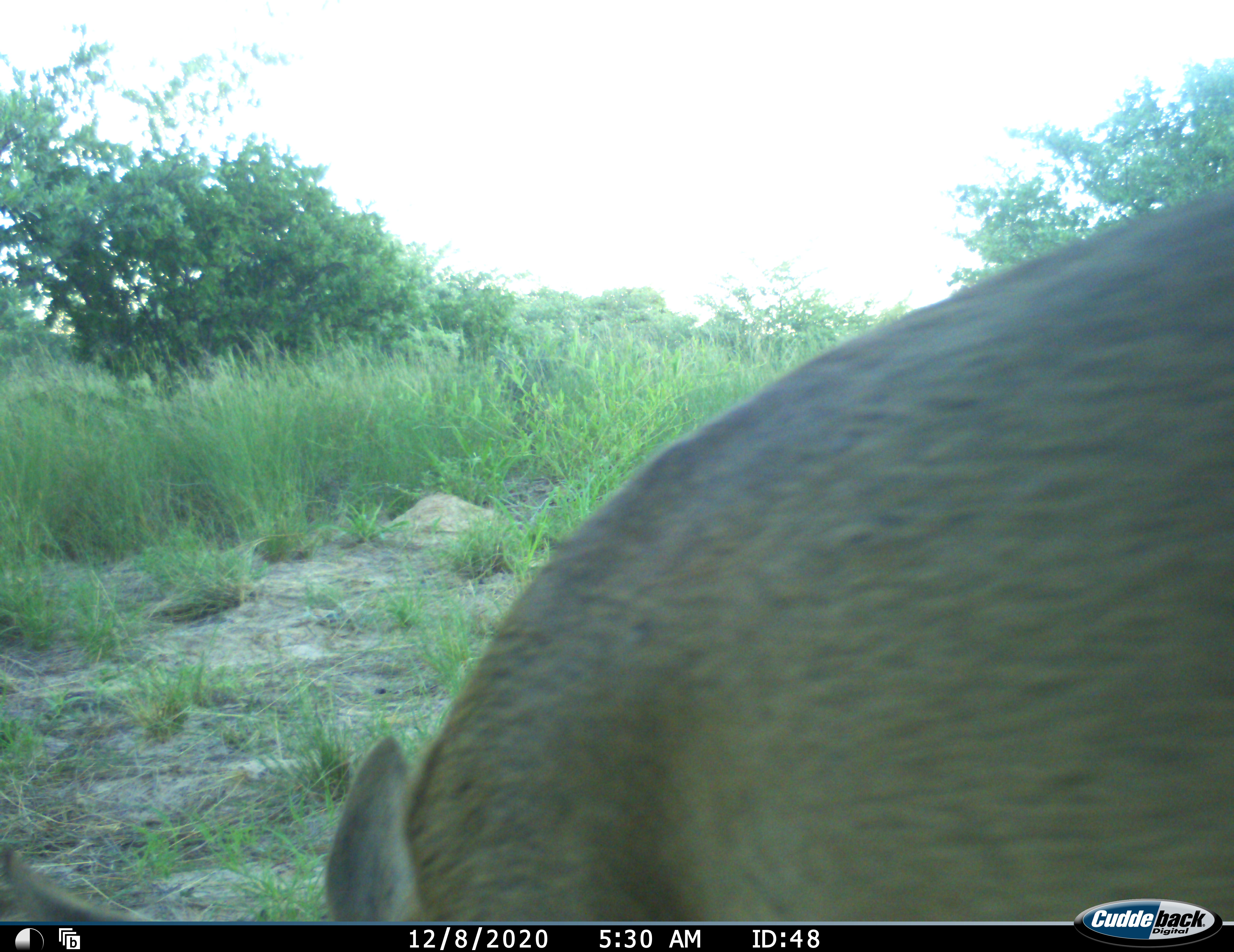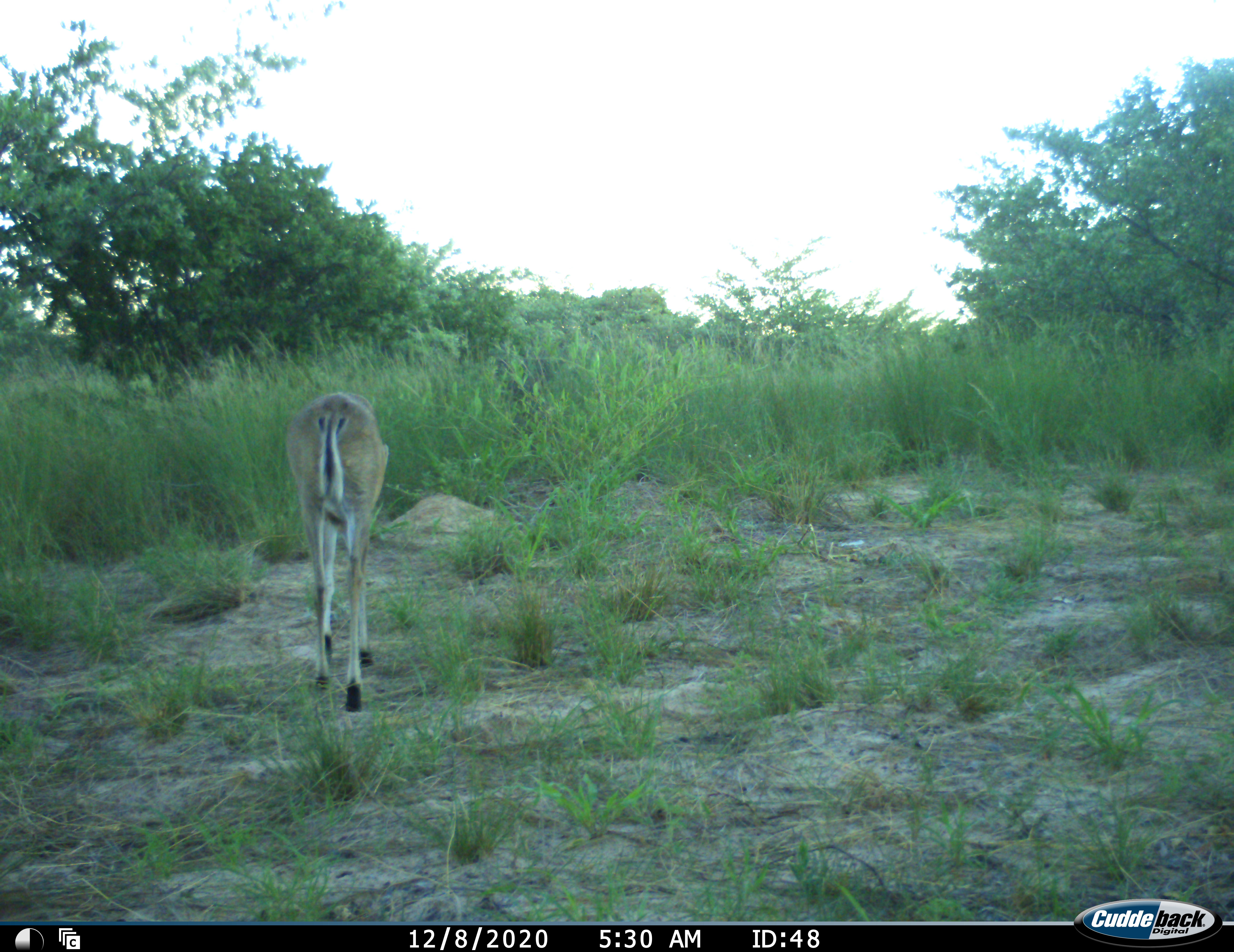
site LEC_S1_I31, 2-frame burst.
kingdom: Animalia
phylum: Chordata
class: Mammalia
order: Artiodactyla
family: Bovidae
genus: Sylvicapra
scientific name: Sylvicapra grimmia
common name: common duiker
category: duikercommongrey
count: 1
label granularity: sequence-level